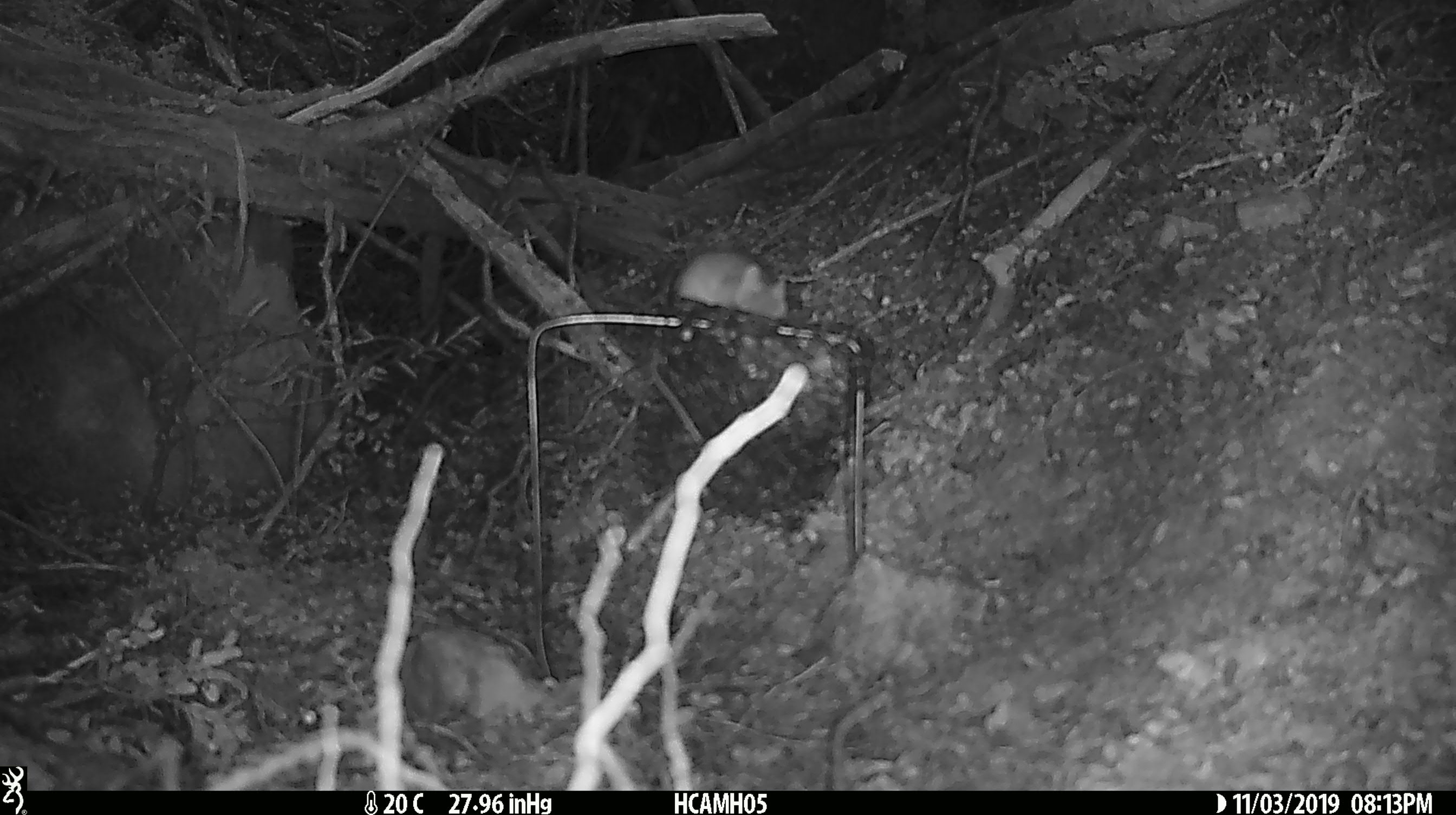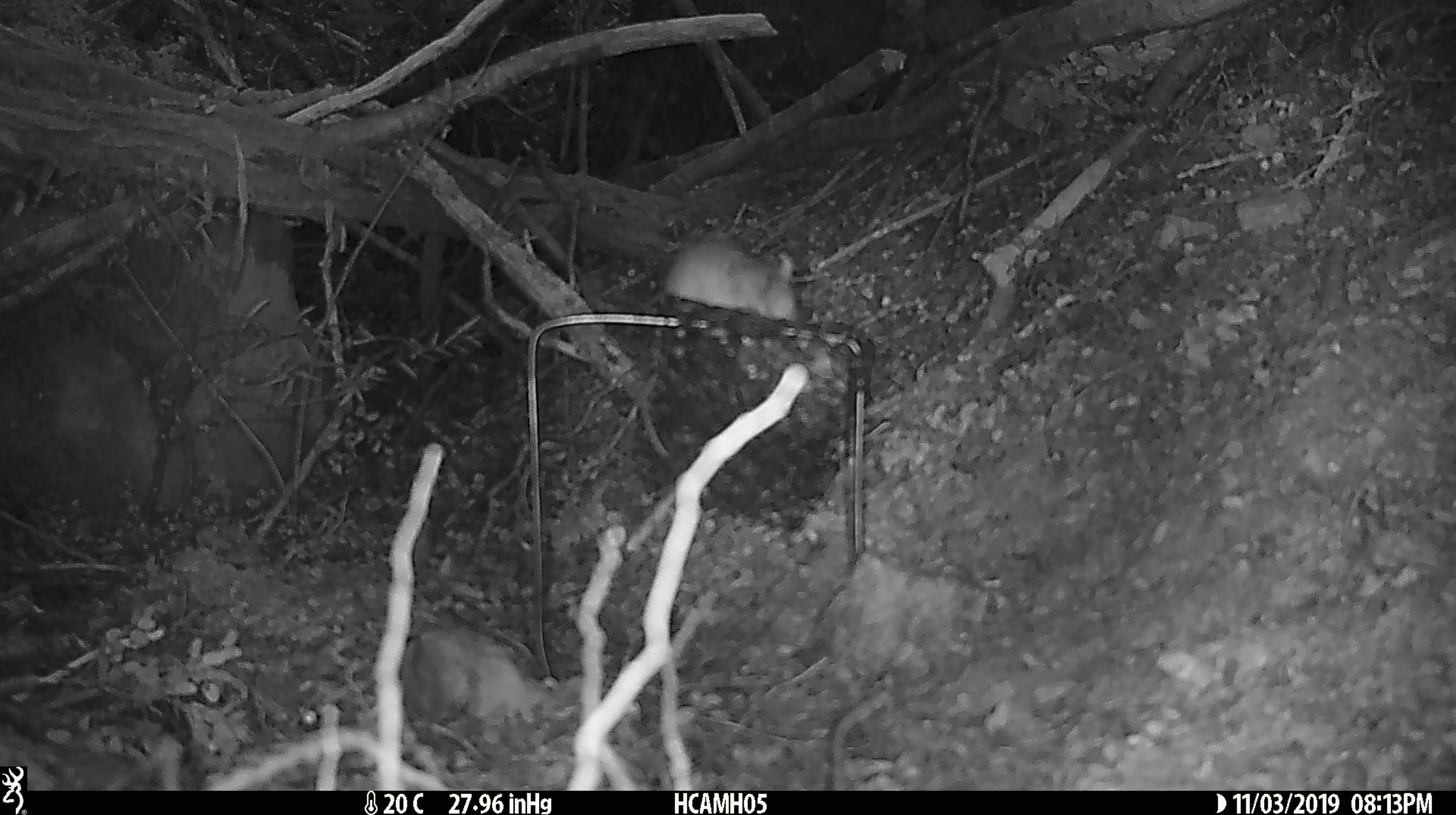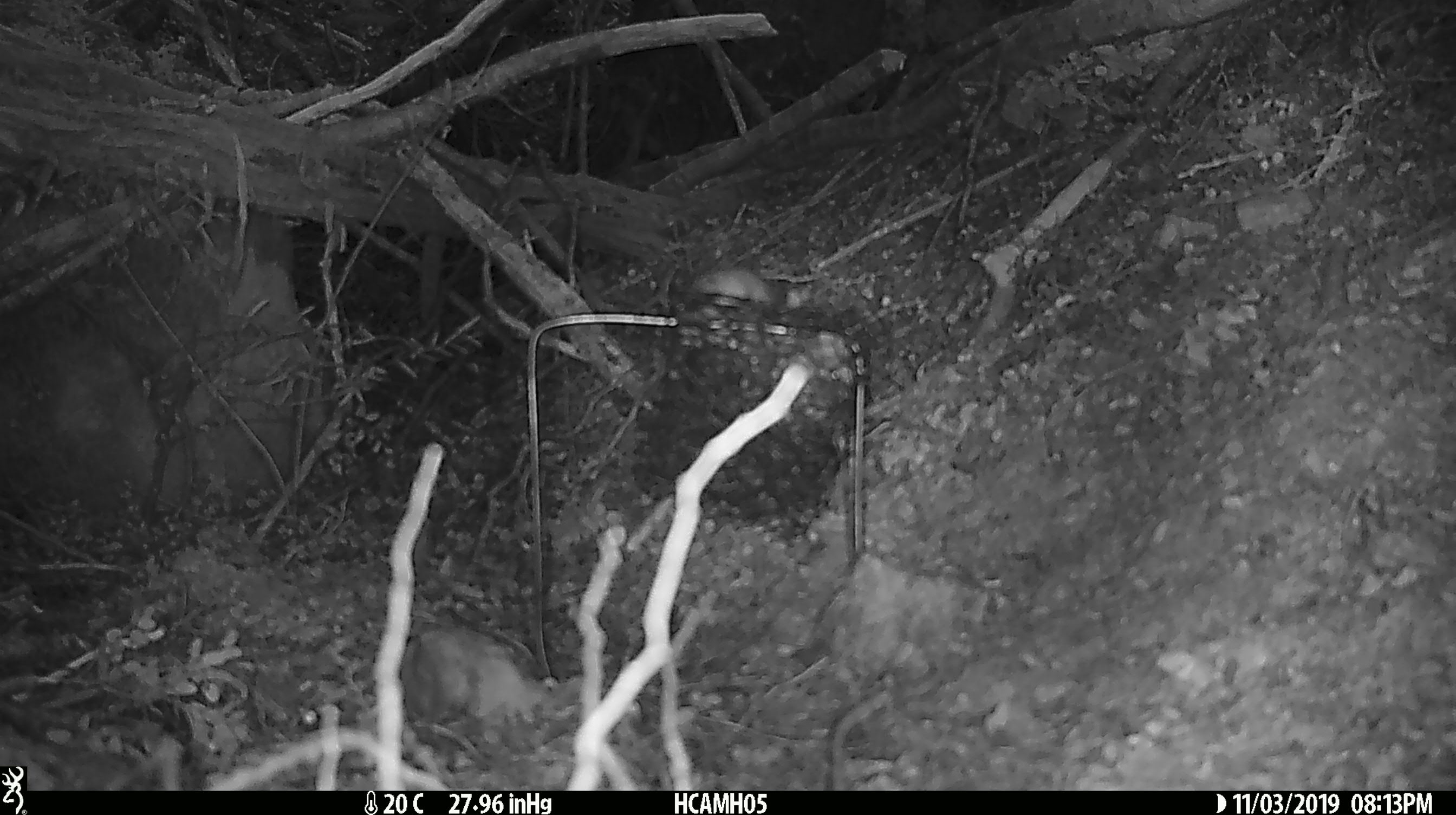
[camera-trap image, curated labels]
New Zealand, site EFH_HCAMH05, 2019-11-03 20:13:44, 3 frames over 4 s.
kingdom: Animalia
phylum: Chordata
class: Mammalia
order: Rodentia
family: Muridae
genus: Mus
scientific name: Mus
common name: mouse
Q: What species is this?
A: Mouse (Mus).